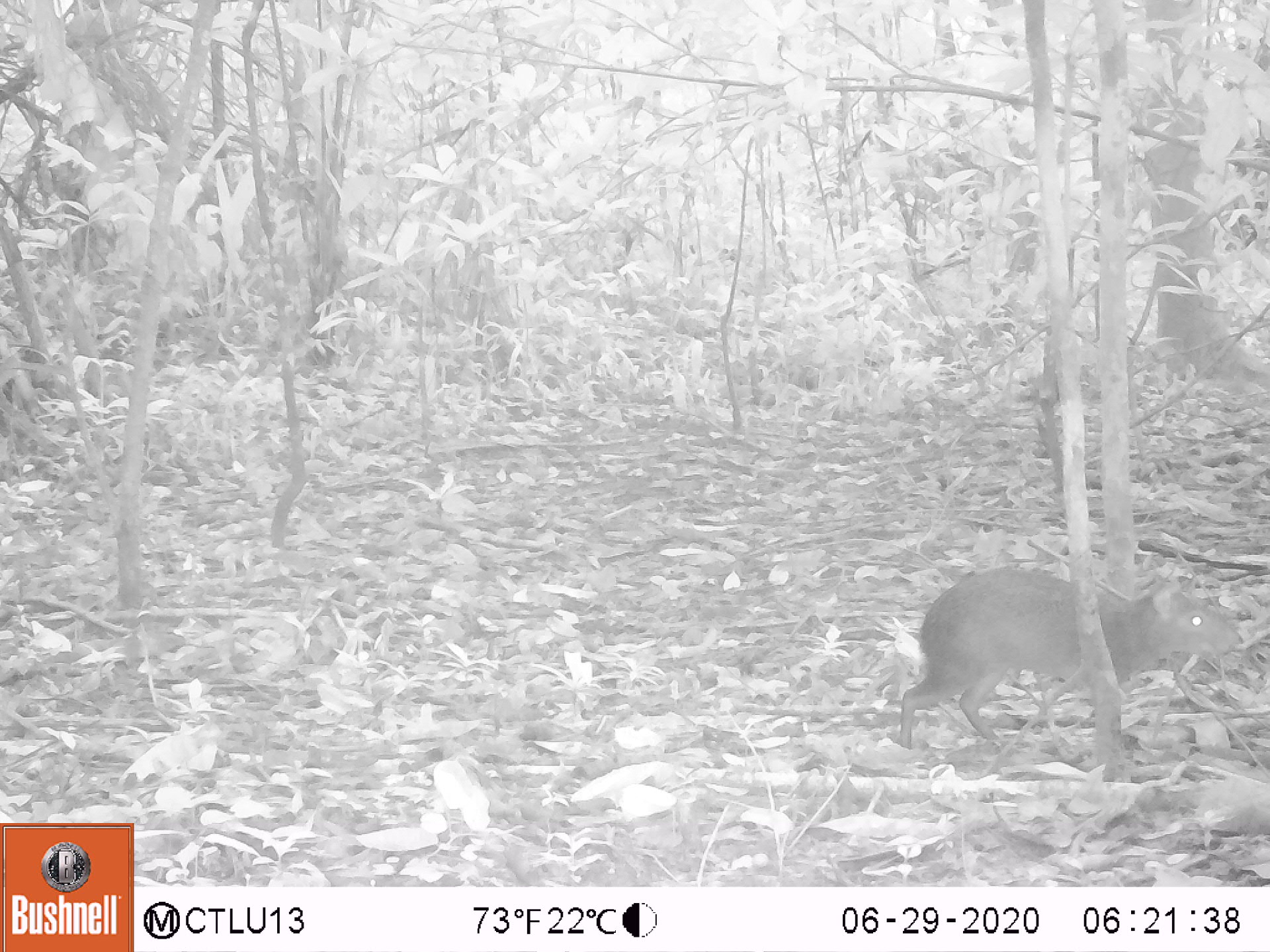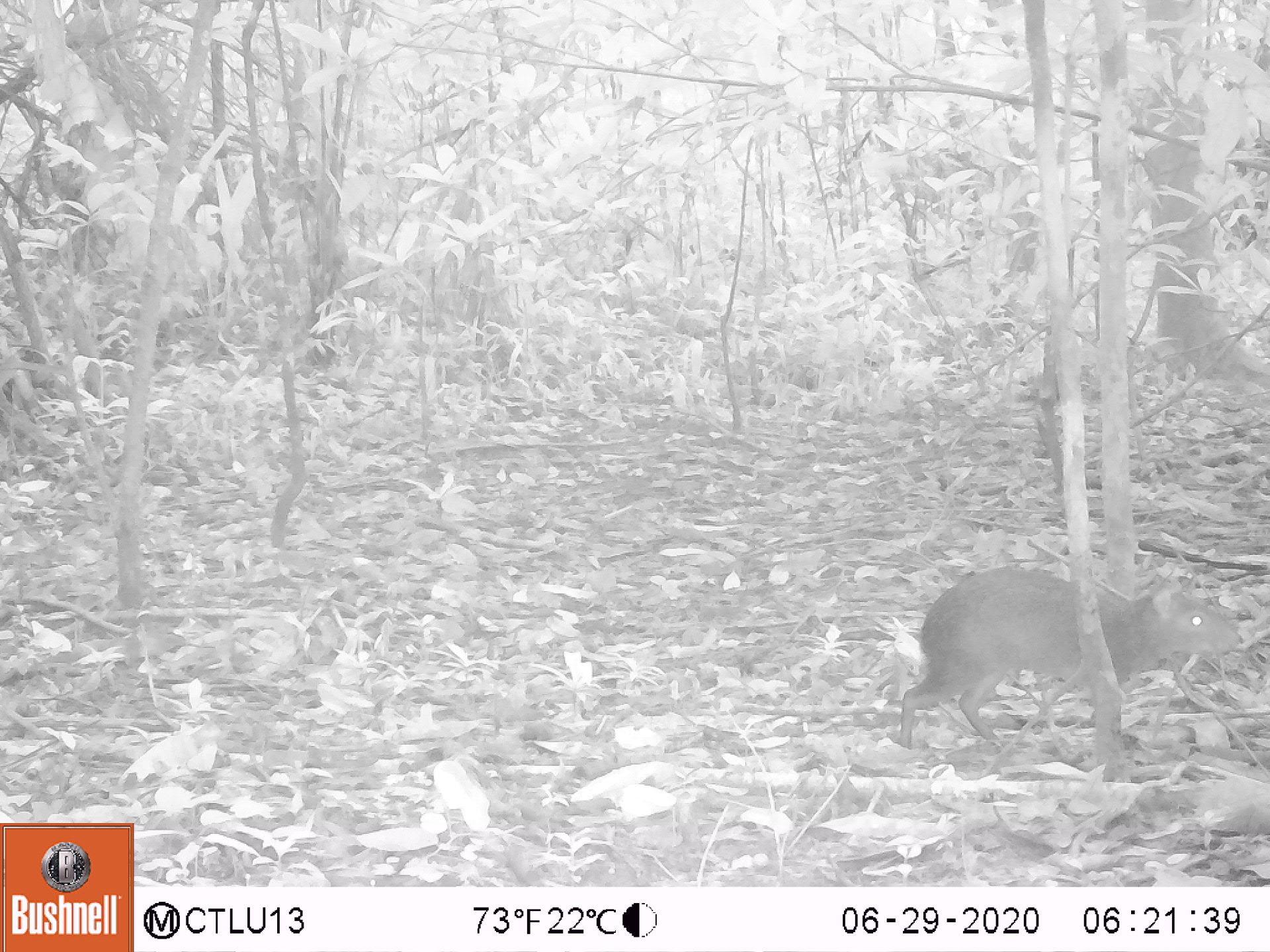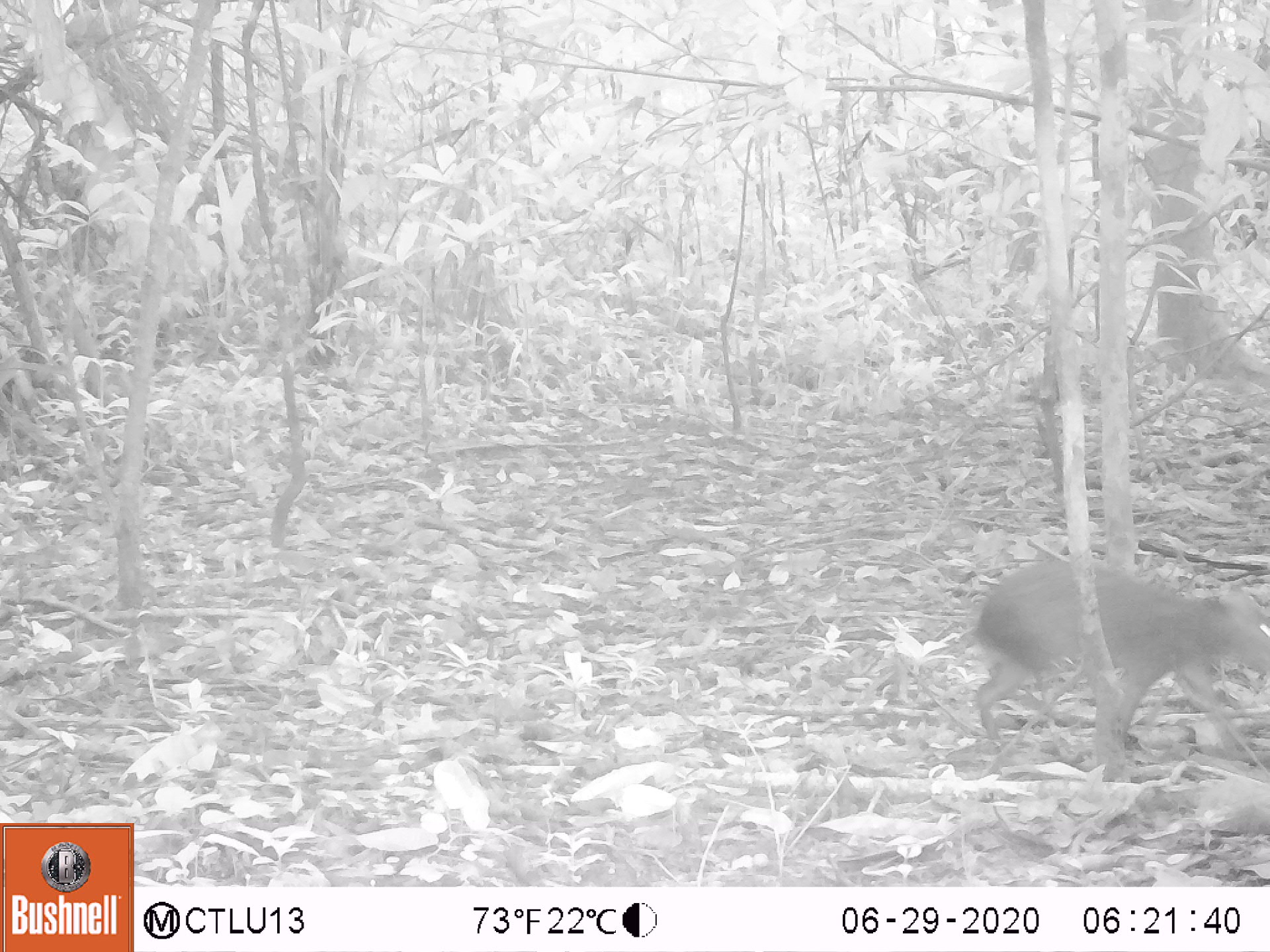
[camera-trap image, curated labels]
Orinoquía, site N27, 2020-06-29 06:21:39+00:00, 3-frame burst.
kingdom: Animalia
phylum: Chordata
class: Mammalia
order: Rodentia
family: Dasyproctidae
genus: Dasyprocta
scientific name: Dasyprocta fuliginosa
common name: black agouti